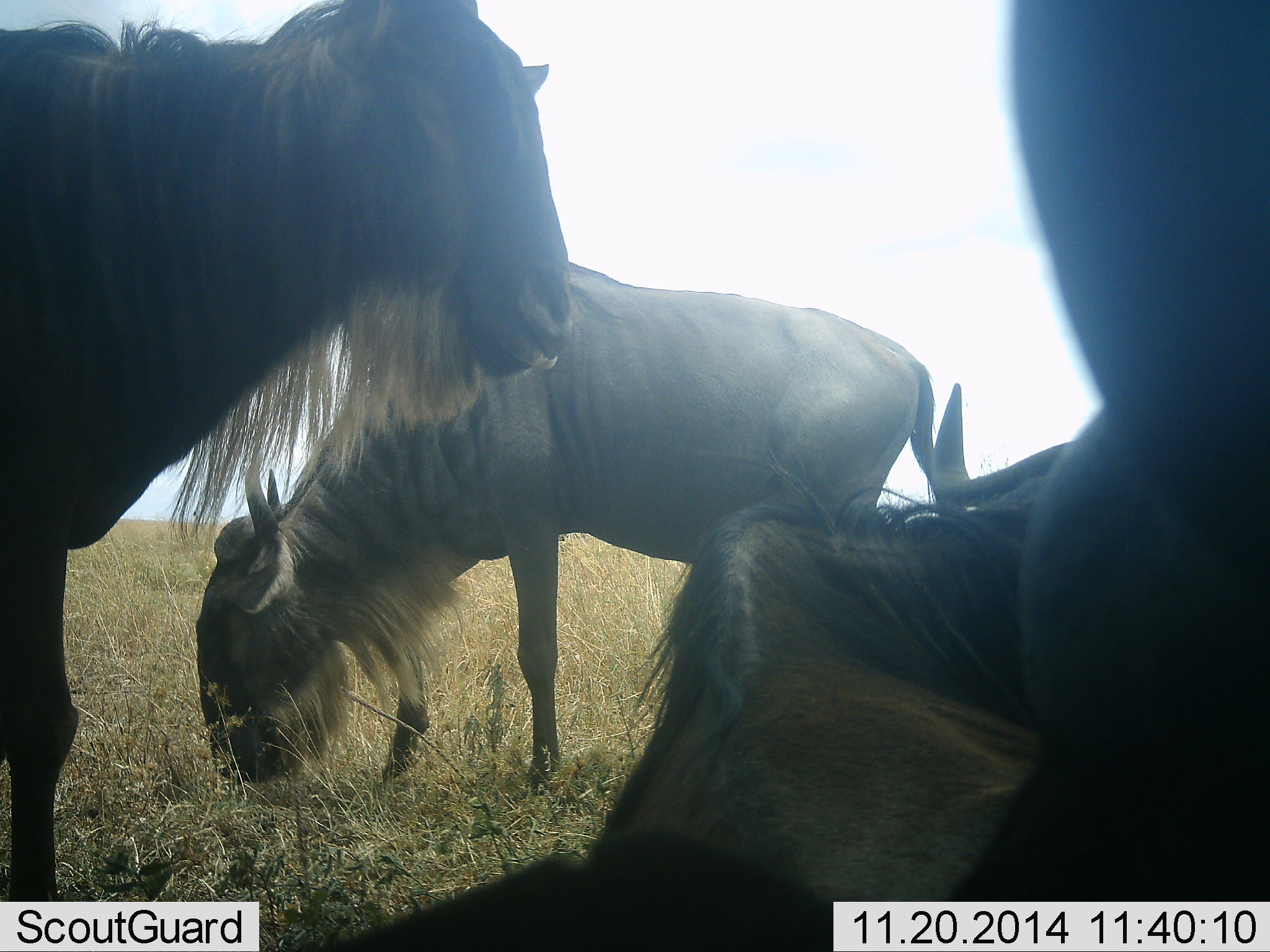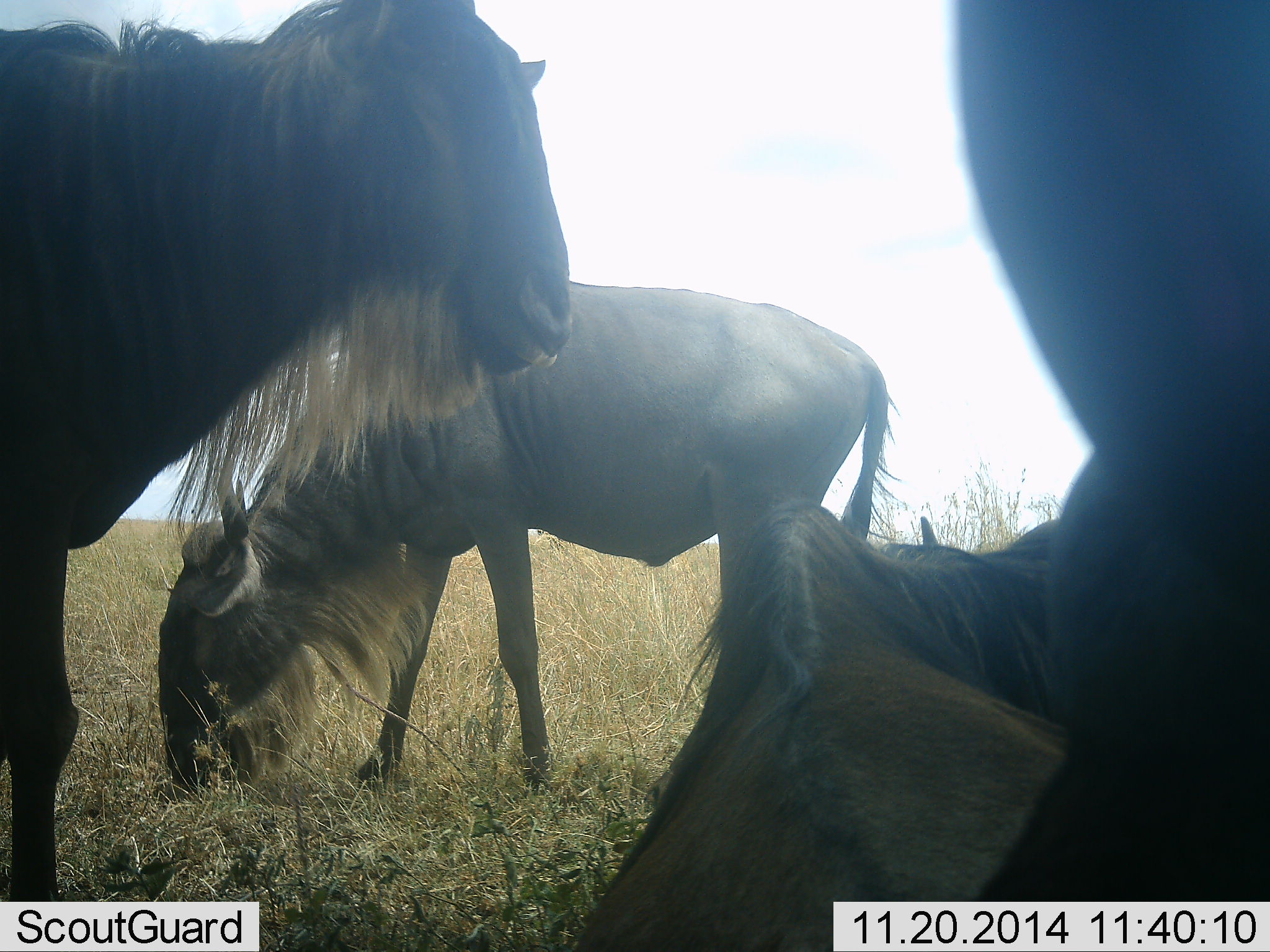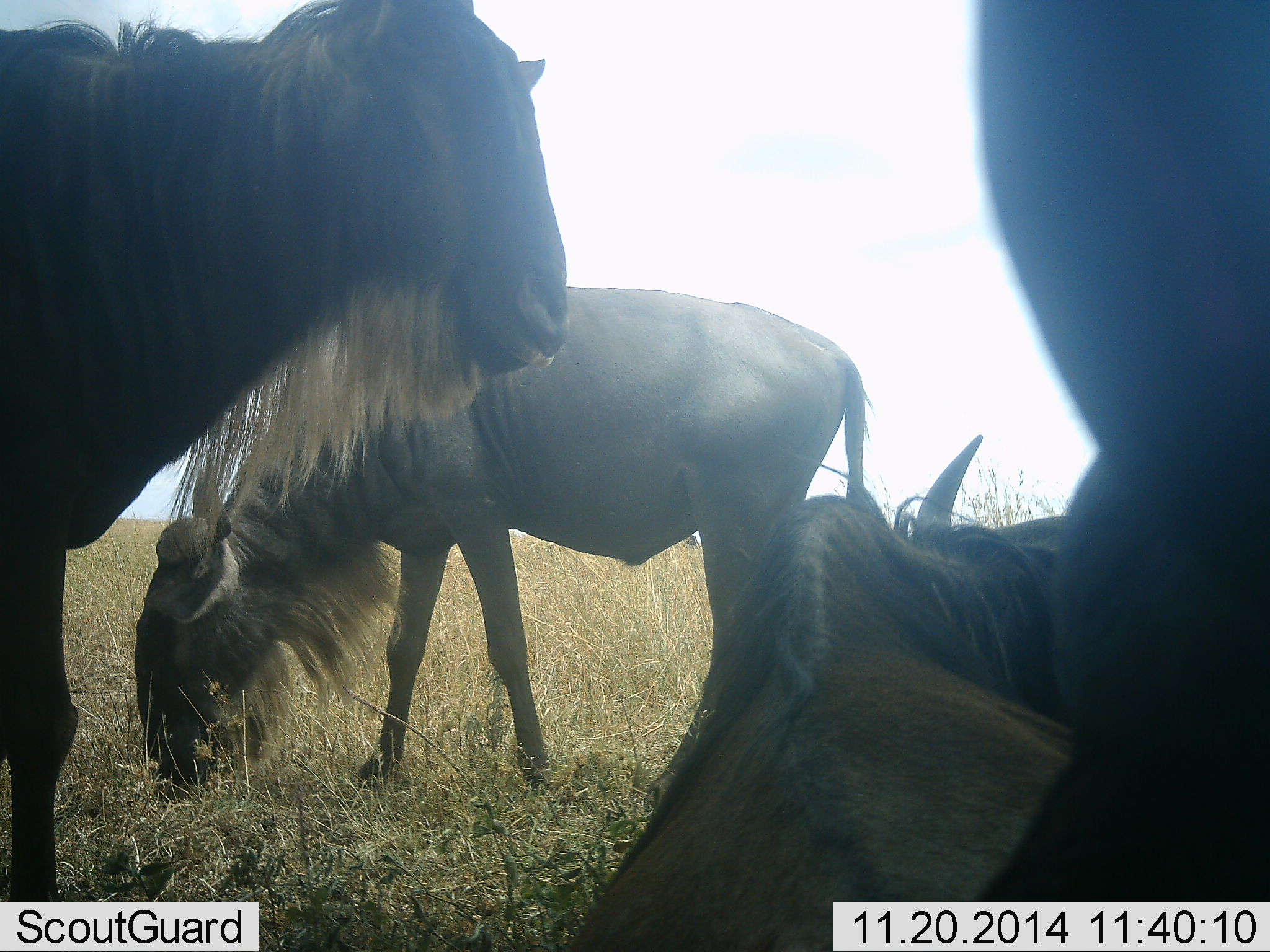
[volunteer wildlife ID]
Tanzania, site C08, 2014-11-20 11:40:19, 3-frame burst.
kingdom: Animalia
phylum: Chordata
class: Mammalia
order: Artiodactyla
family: Bovidae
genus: Connochaetes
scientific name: Connochaetes taurinus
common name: blue wildebeest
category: wildebeest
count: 4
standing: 100%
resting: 80%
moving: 10%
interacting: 10%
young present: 0%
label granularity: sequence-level